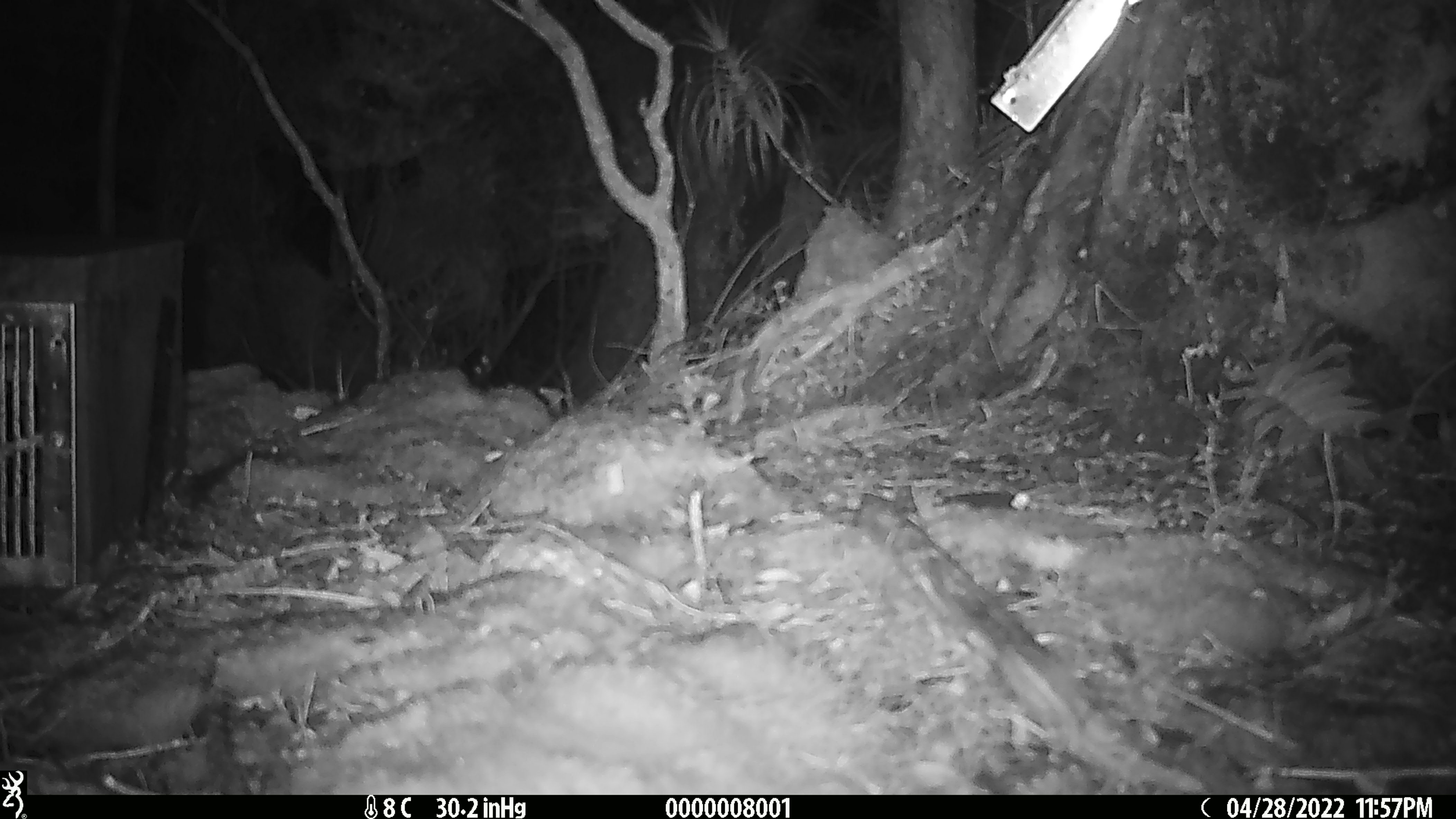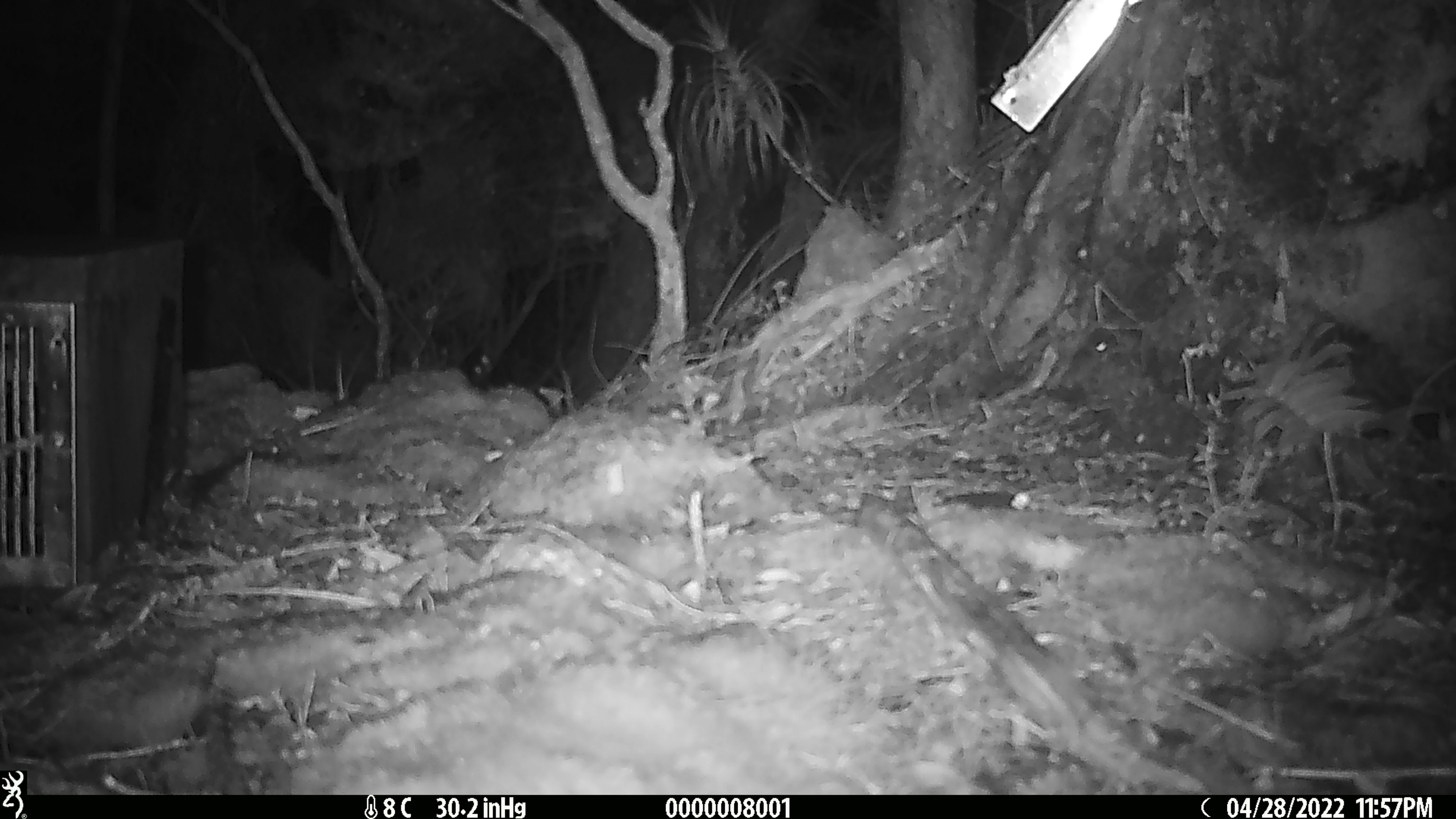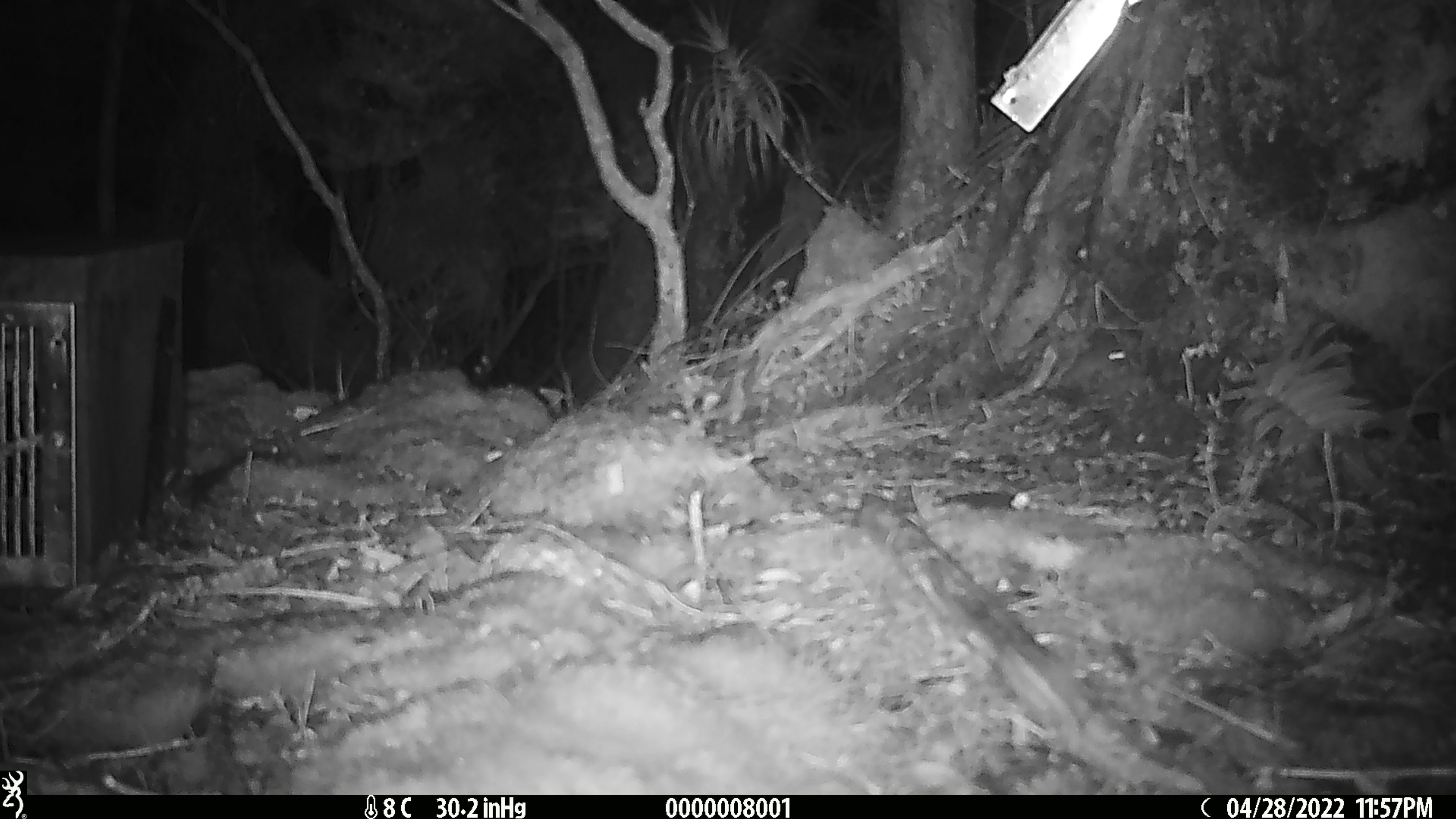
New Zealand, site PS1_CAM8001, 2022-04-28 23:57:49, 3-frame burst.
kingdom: Animalia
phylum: Chordata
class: Mammalia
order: Rodentia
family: Muridae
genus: Mus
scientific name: Mus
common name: mouse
Mouse (Mus).